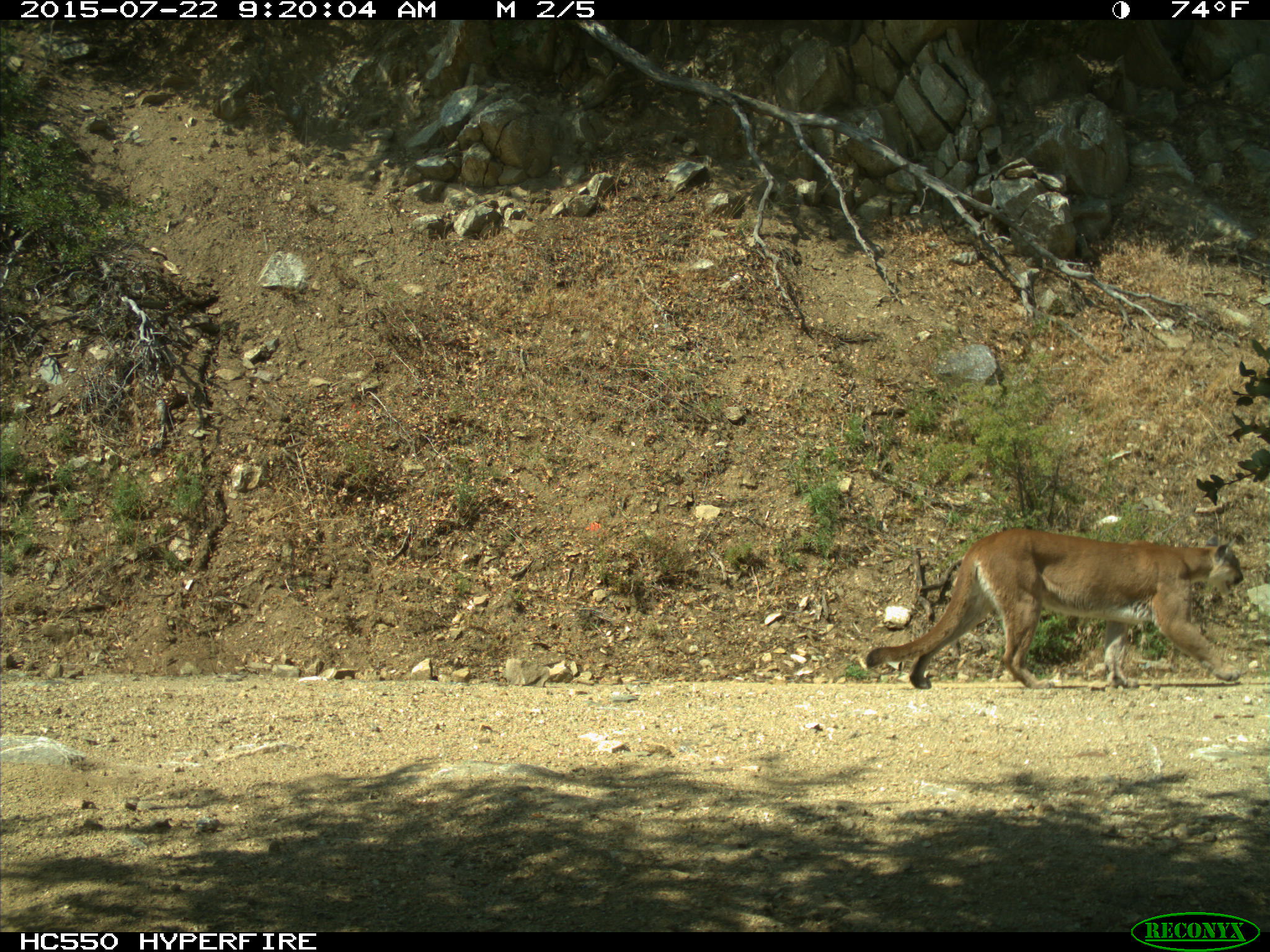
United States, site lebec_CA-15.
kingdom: Animalia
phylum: Chordata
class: Mammalia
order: Carnivora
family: Felidae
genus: Puma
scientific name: Puma concolor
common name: mountain lion